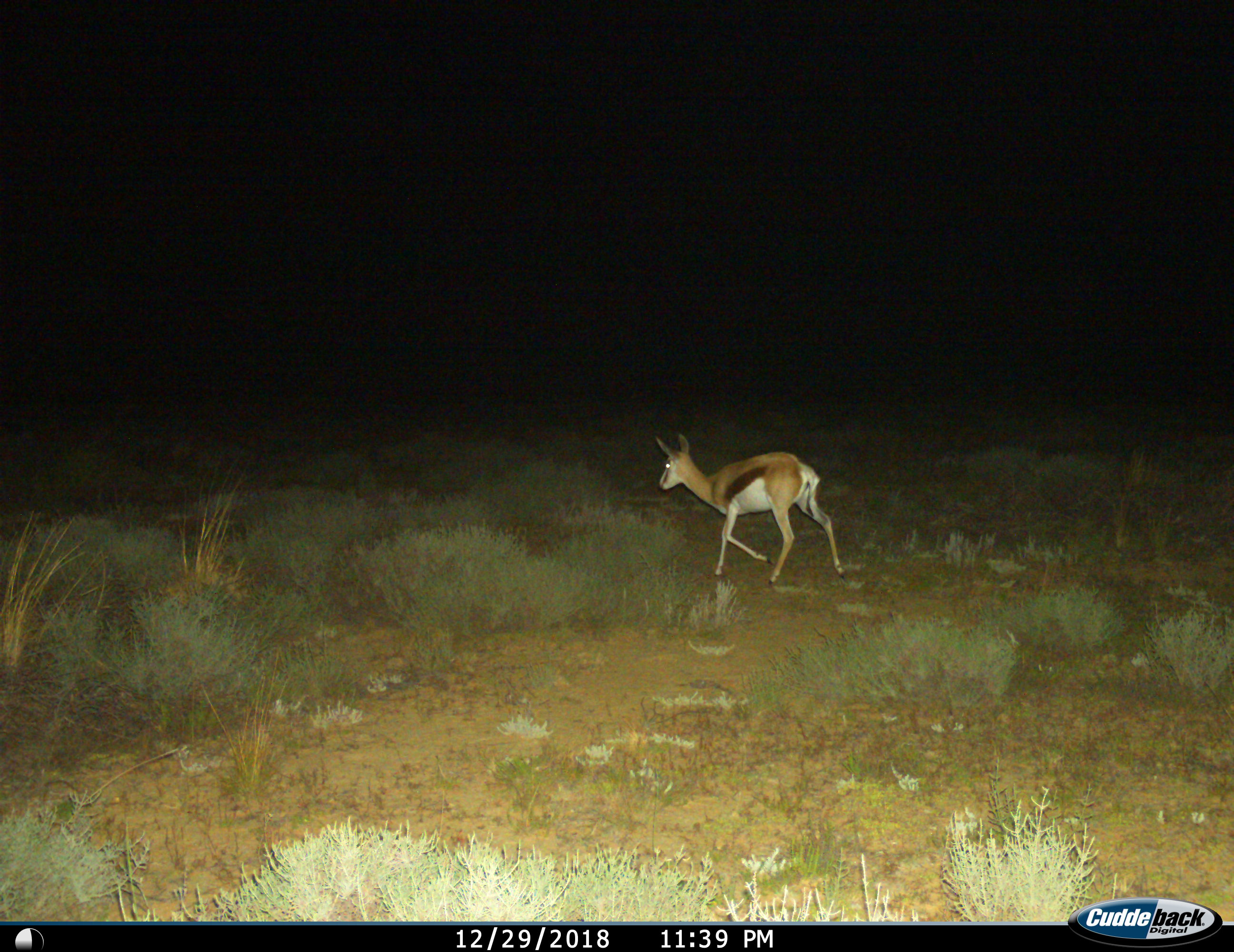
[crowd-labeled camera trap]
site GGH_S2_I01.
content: unidentified animal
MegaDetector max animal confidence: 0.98